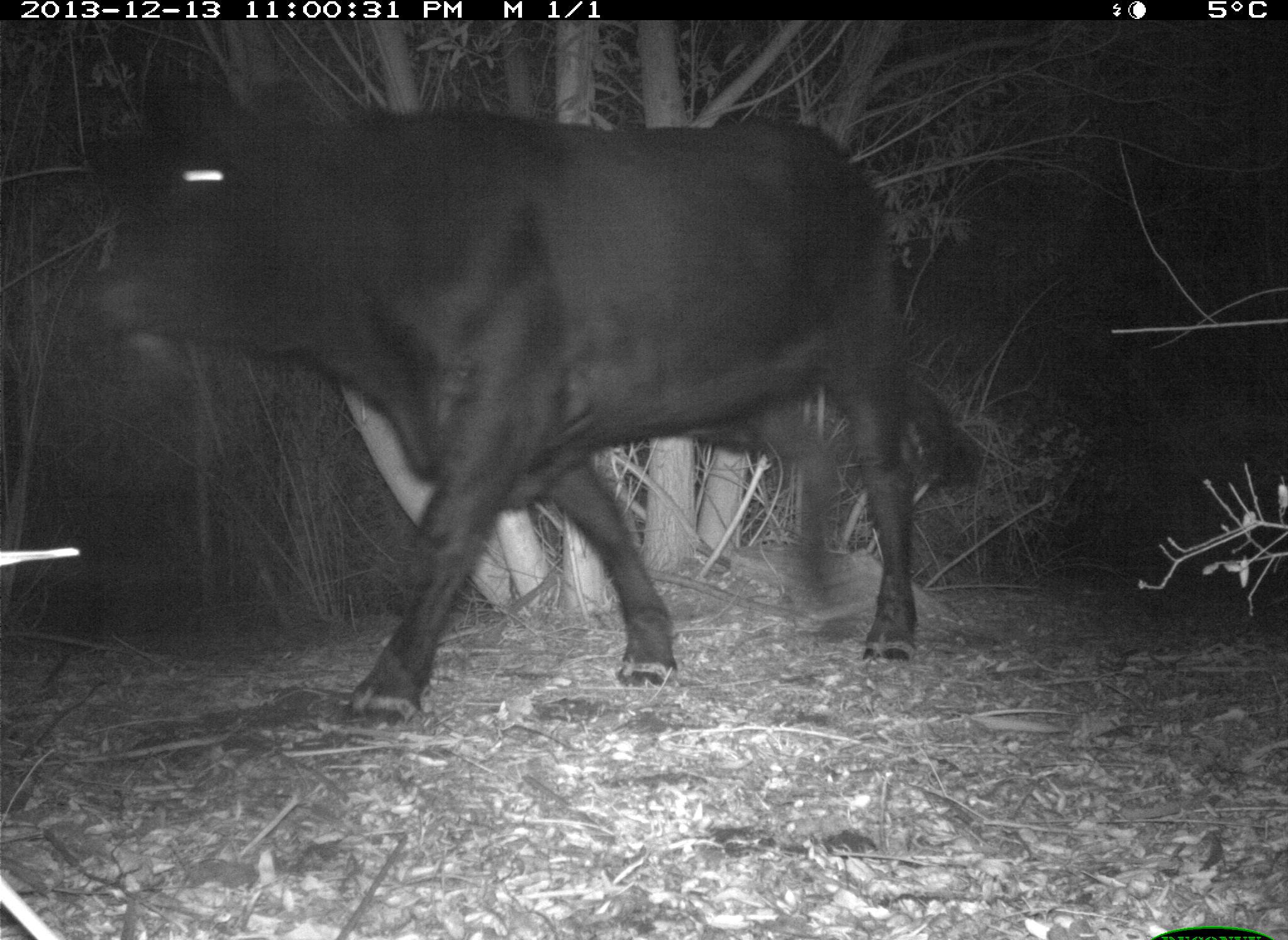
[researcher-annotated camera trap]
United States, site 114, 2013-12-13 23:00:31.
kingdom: Animalia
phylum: Chordata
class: Mammalia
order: Artiodactyla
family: Bovidae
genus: Bos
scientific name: Bos taurus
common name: cow